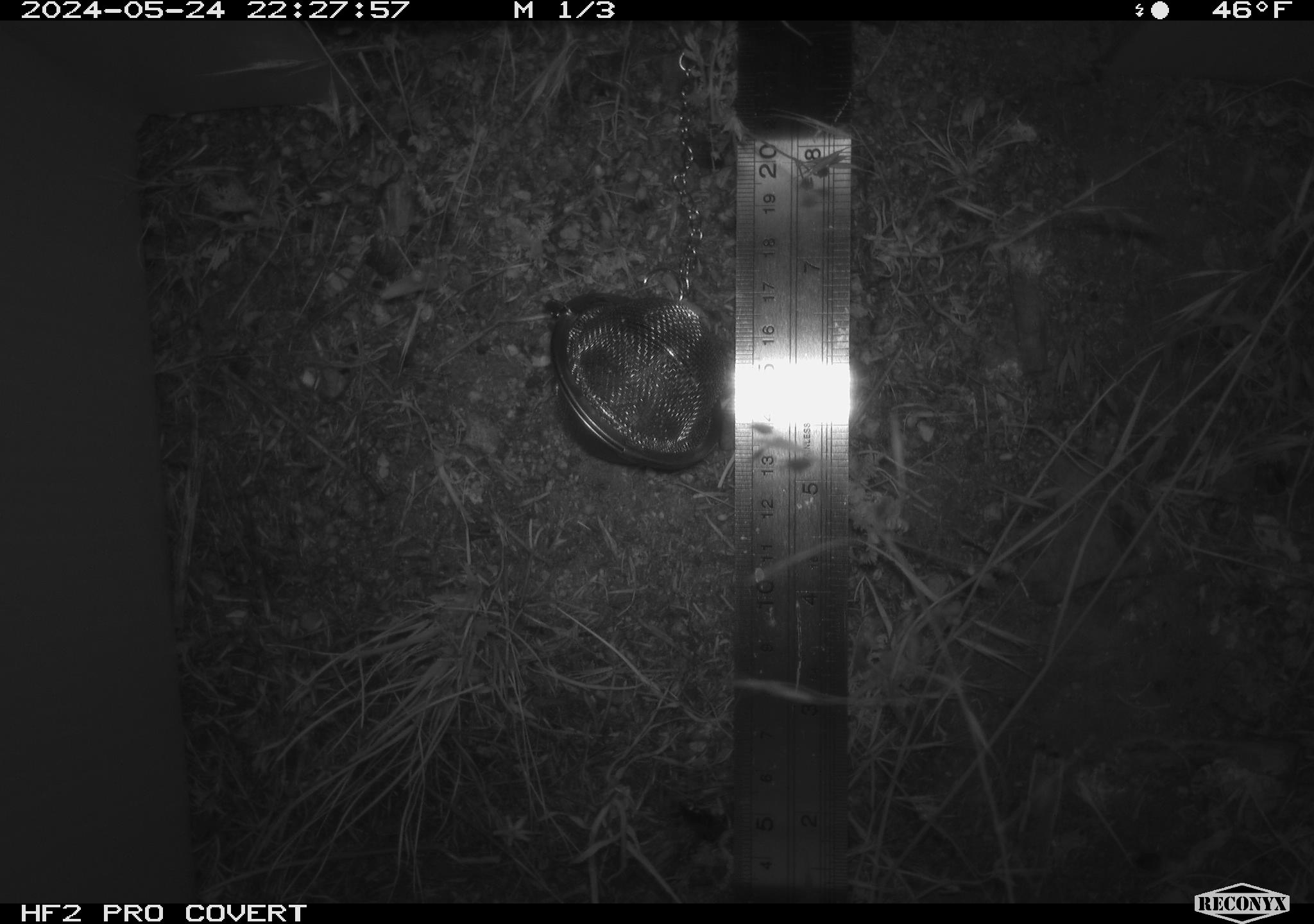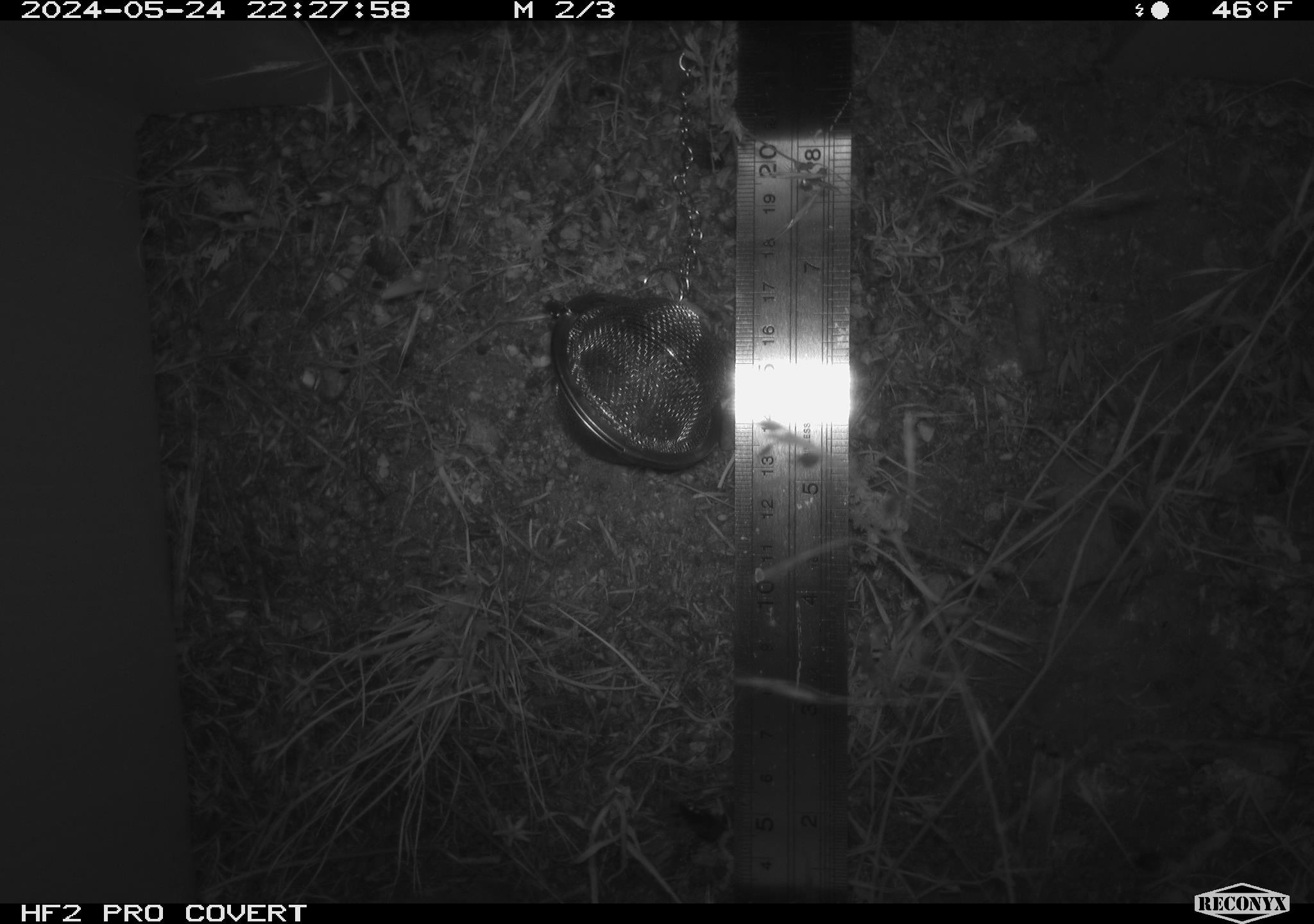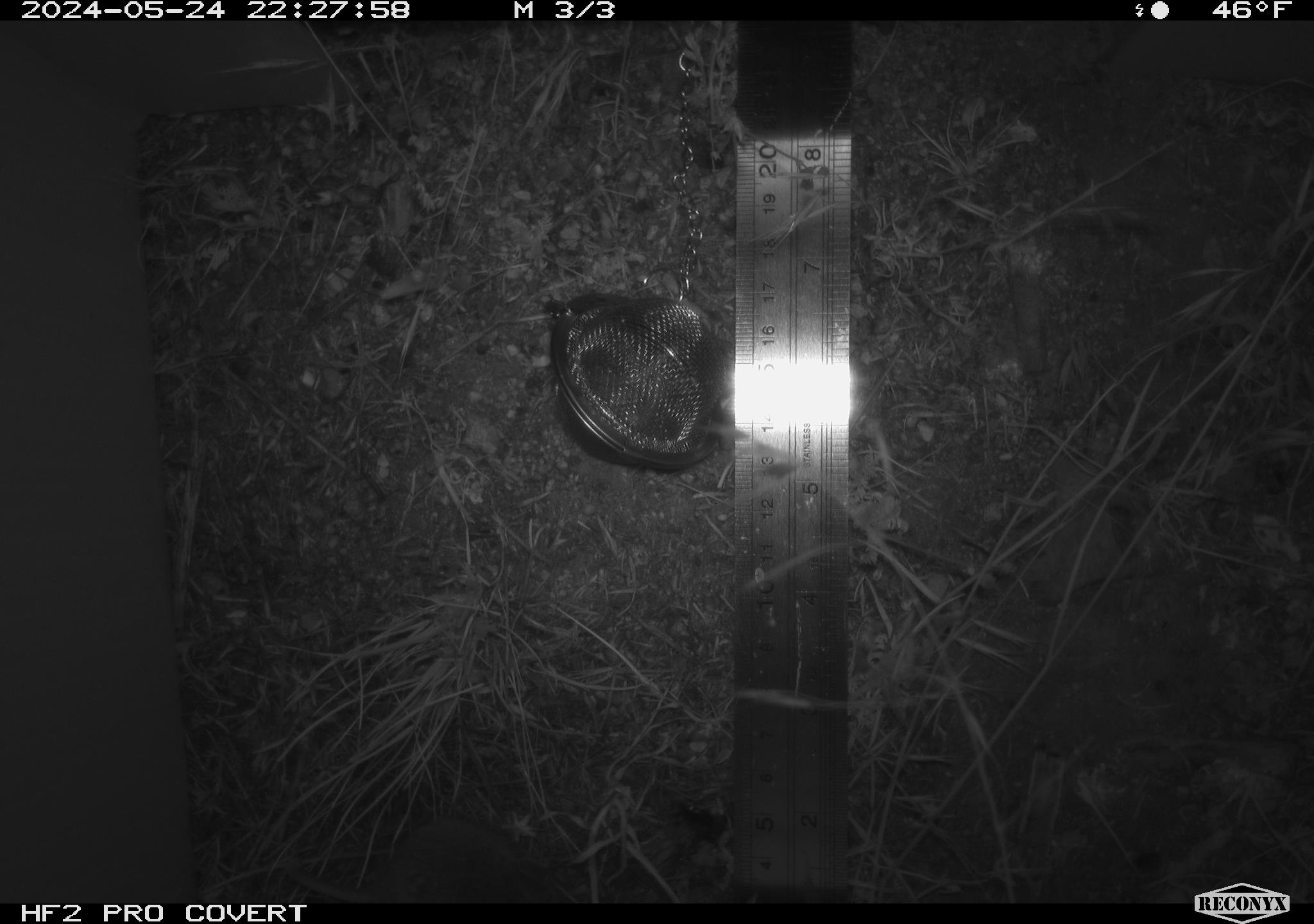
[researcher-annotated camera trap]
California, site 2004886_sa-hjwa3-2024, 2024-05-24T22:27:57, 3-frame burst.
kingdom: Animalia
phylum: Chordata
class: Mammalia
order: Rodentia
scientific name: Rodentia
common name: rodent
Rodent (Rodentia).